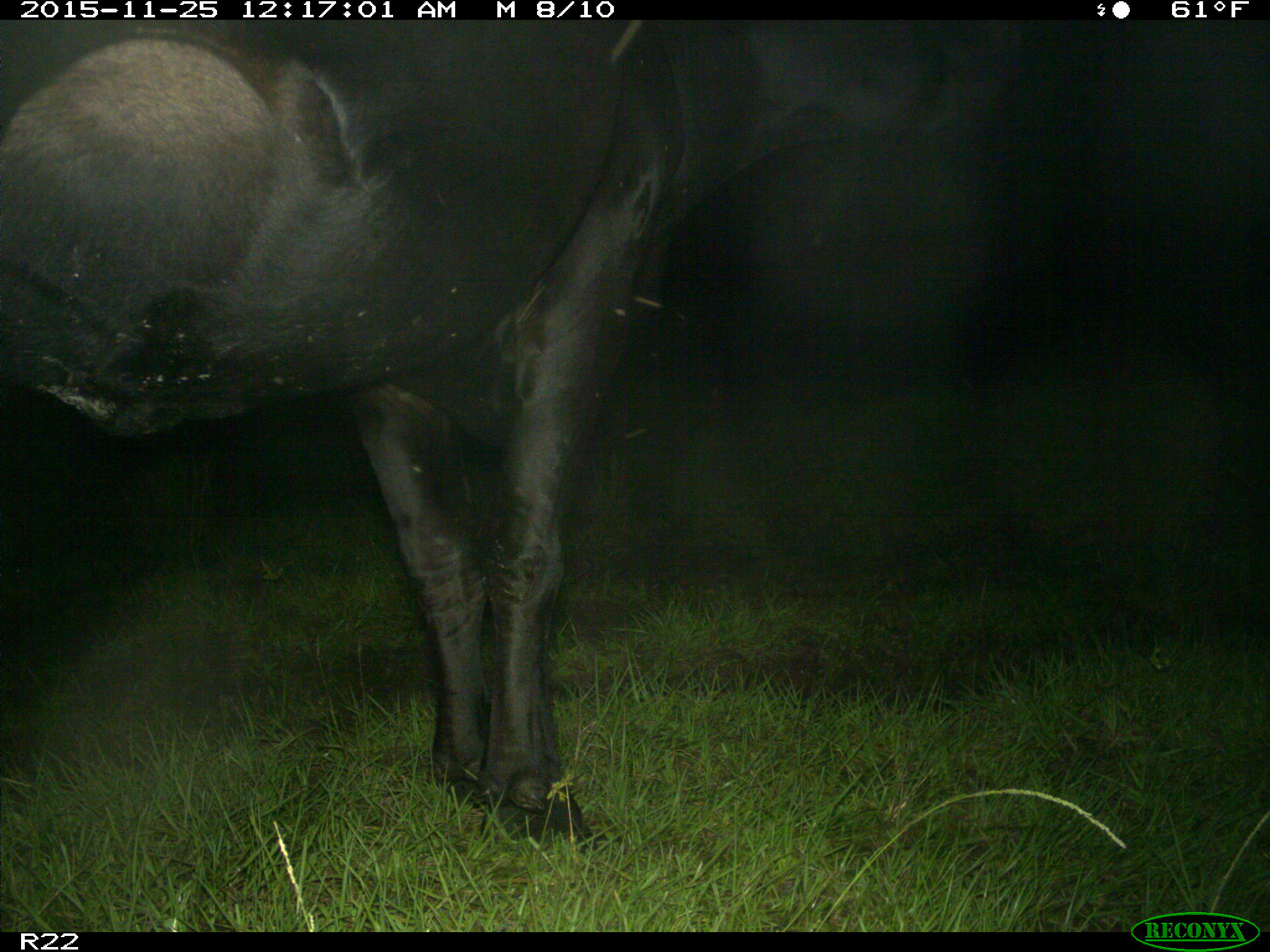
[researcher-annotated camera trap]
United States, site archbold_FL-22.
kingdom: Animalia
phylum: Chordata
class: Mammalia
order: Artiodactyla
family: Bovidae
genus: Bos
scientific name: Bos taurus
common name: domestic cow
Bos taurus (domestic cow).